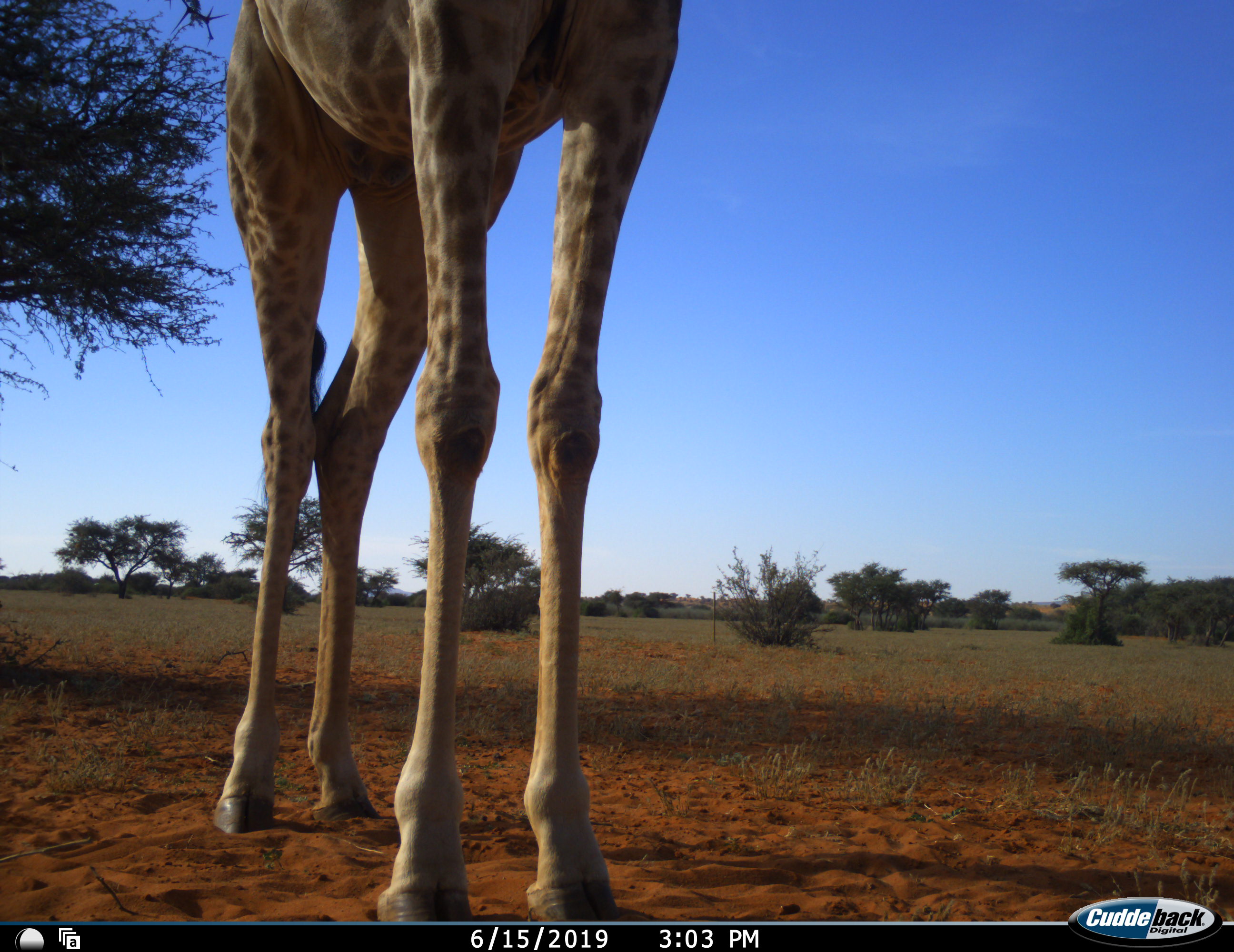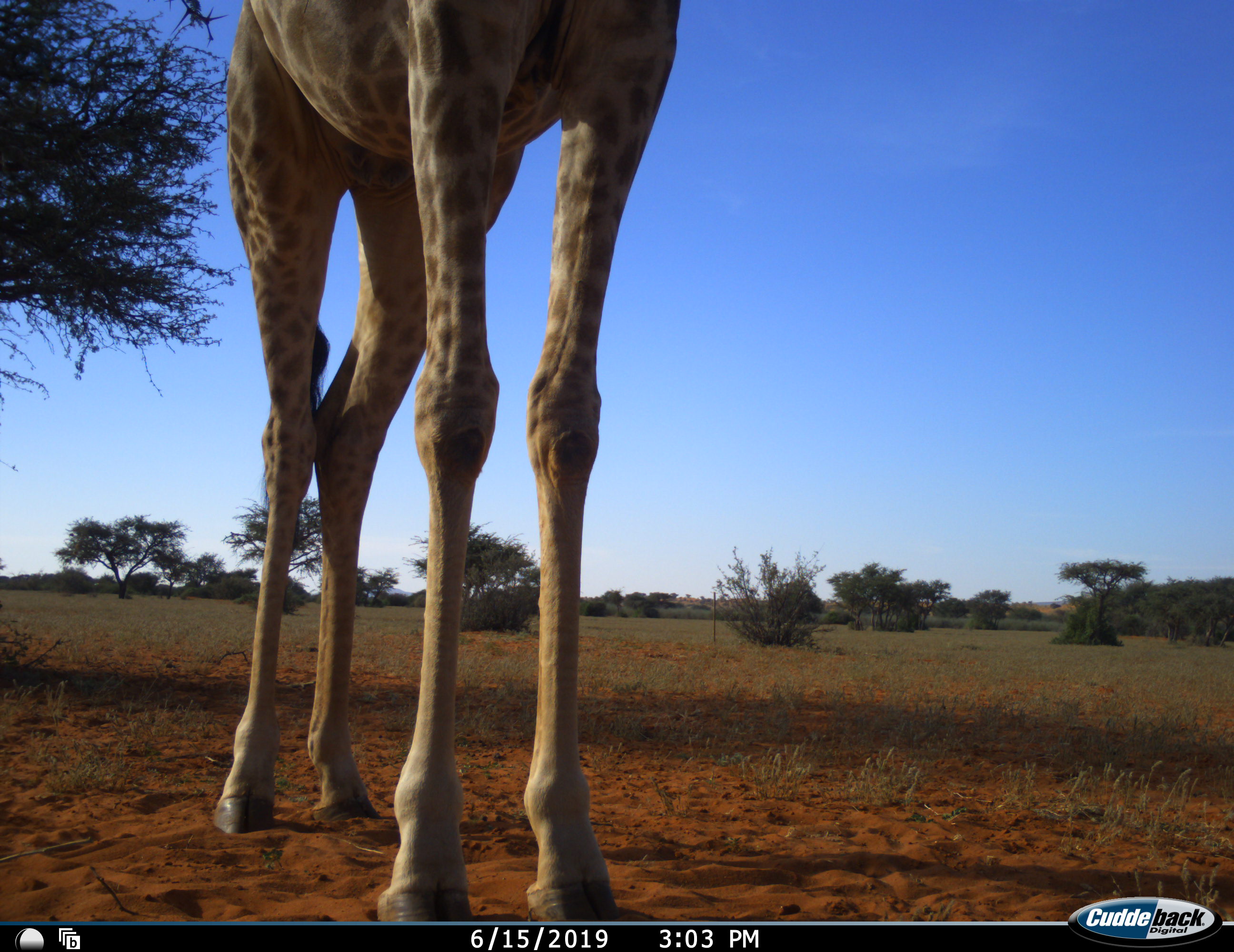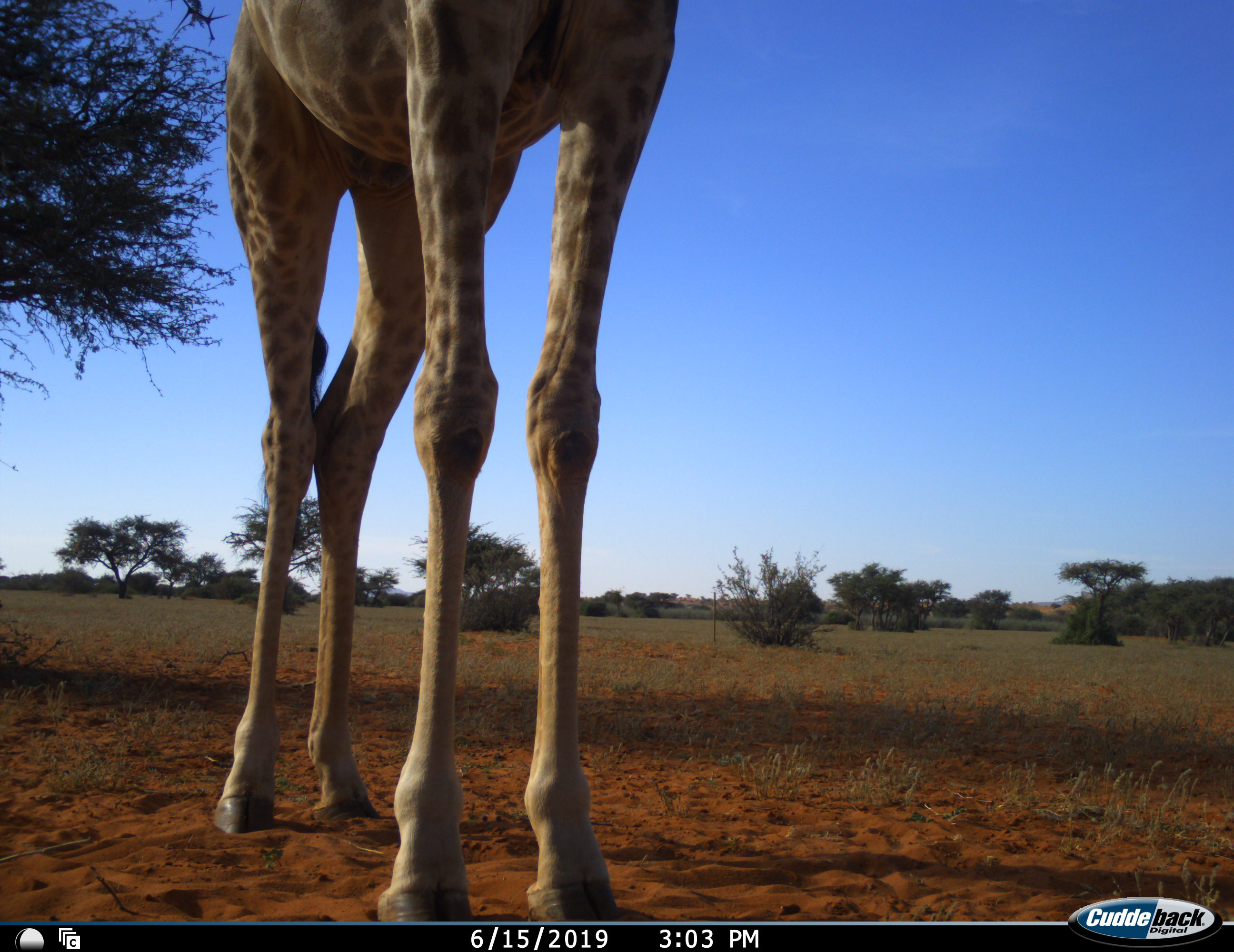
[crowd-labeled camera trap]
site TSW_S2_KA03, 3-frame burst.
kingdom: Animalia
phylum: Chordata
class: Mammalia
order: Artiodactyla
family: Giraffidae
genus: Giraffa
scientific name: Giraffa camelopardalis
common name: giraffe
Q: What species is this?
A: Giraffe (Giraffa camelopardalis).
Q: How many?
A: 1.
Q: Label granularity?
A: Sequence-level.